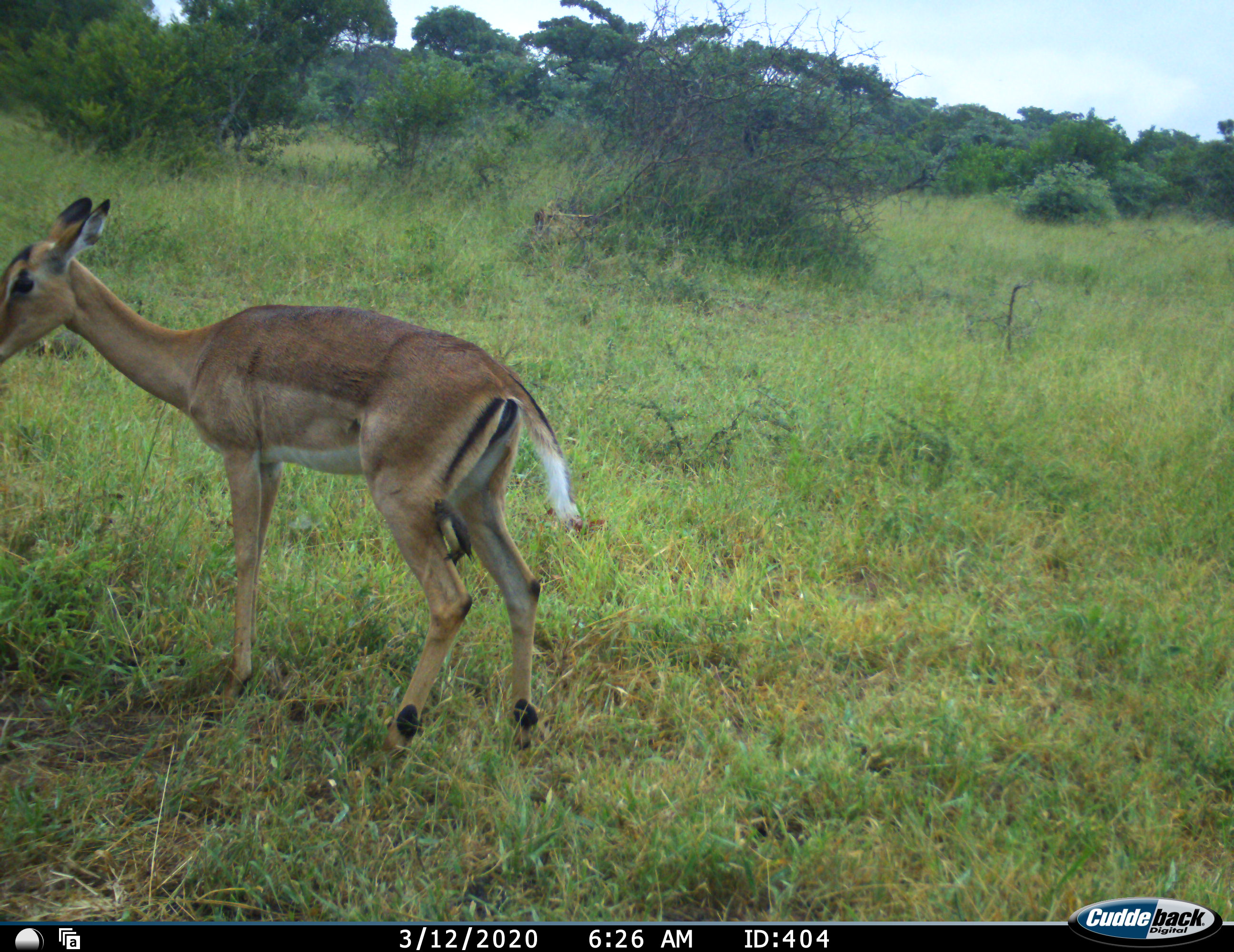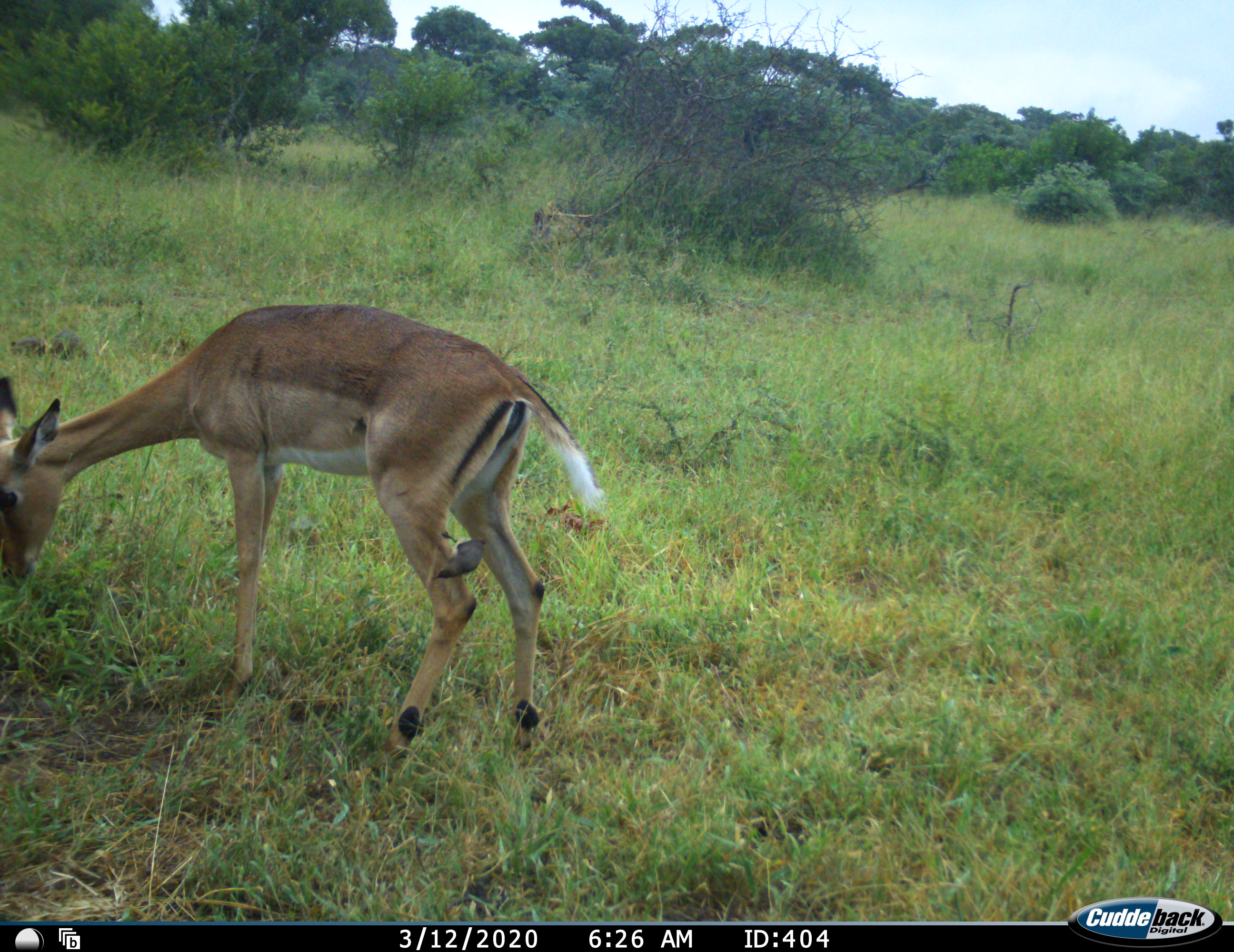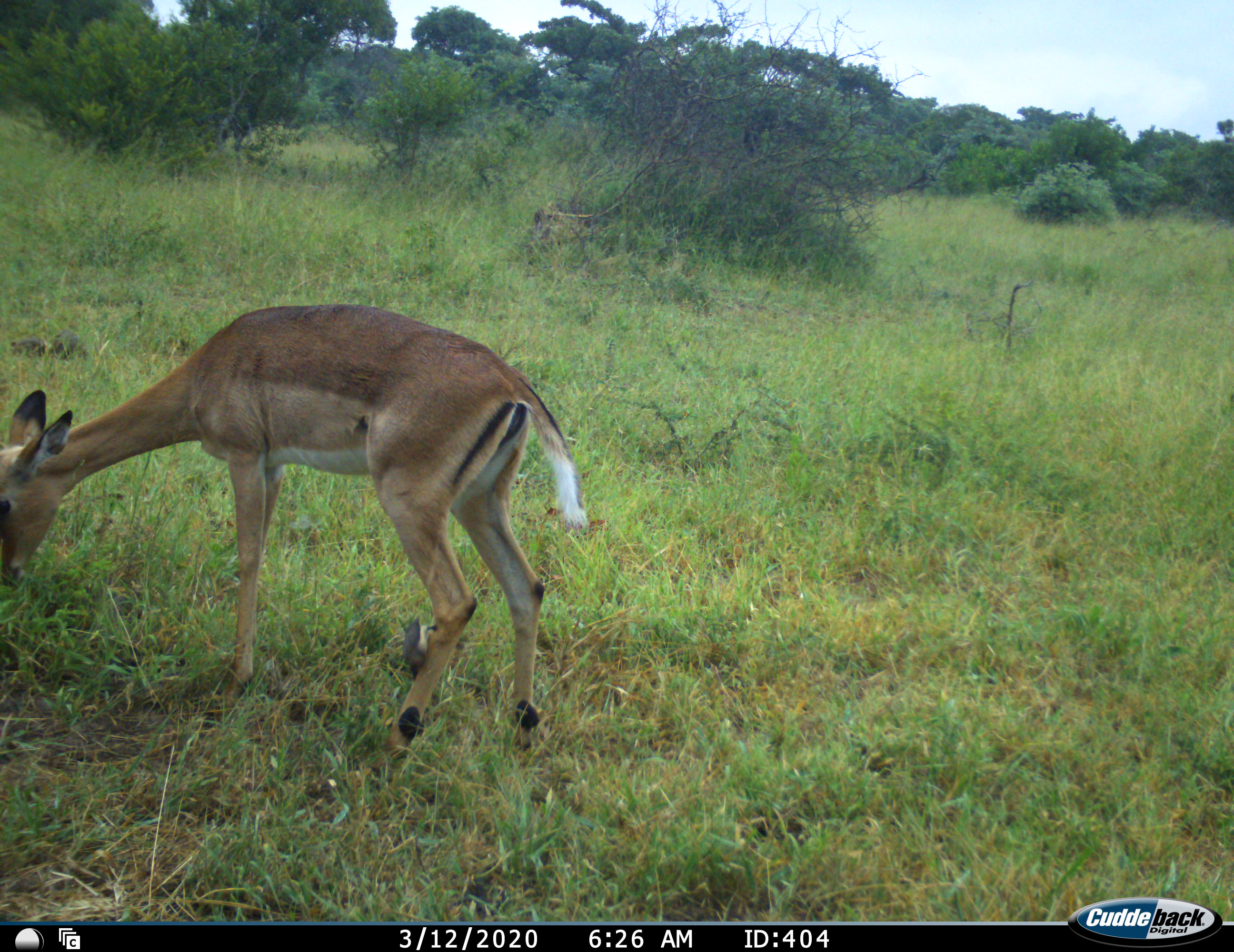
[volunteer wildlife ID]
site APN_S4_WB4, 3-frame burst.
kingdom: Animalia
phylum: Chordata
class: Mammalia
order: Artiodactyla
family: Bovidae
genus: Aepyceros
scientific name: Aepyceros melampus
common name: impala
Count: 1.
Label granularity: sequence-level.